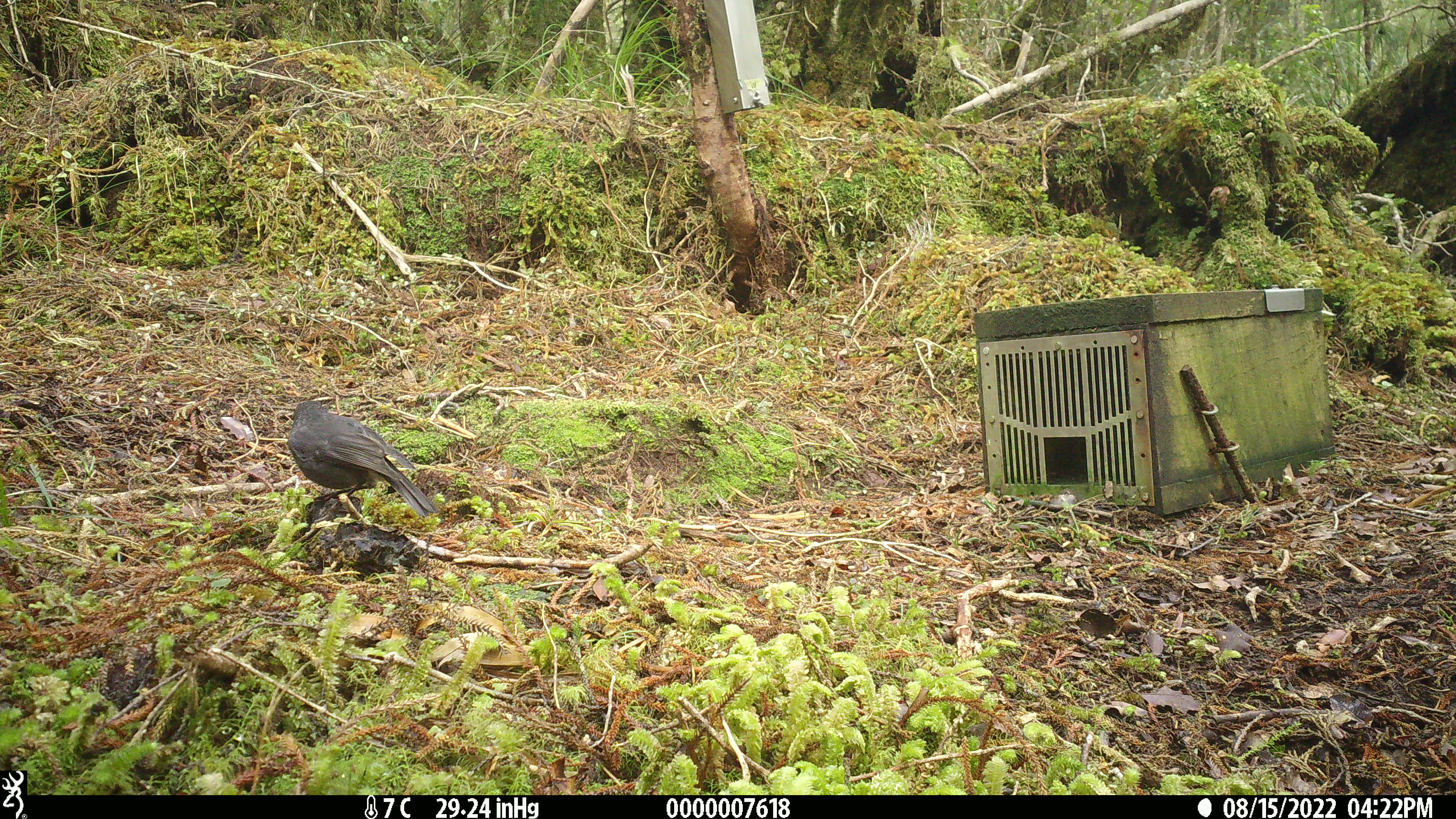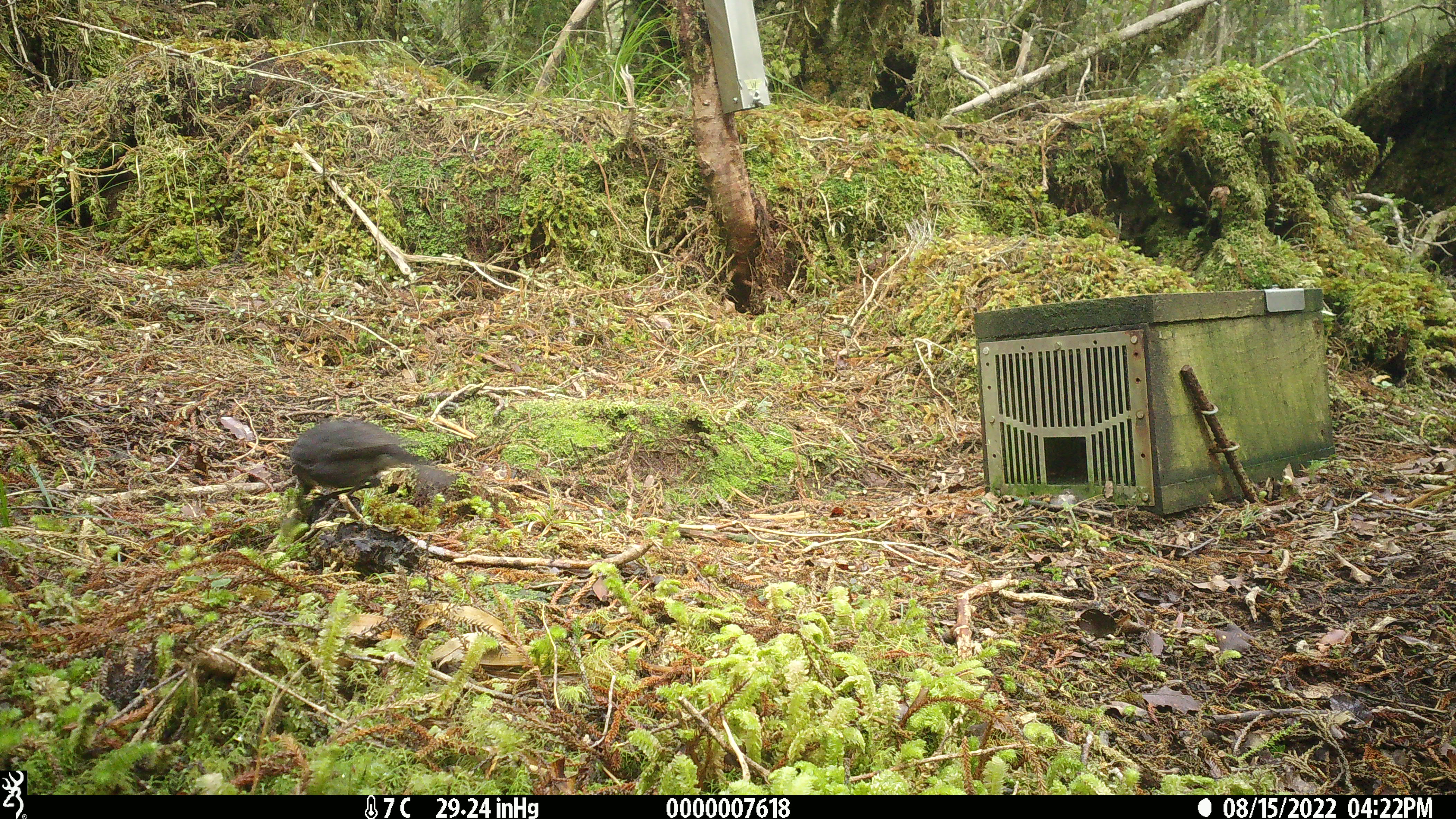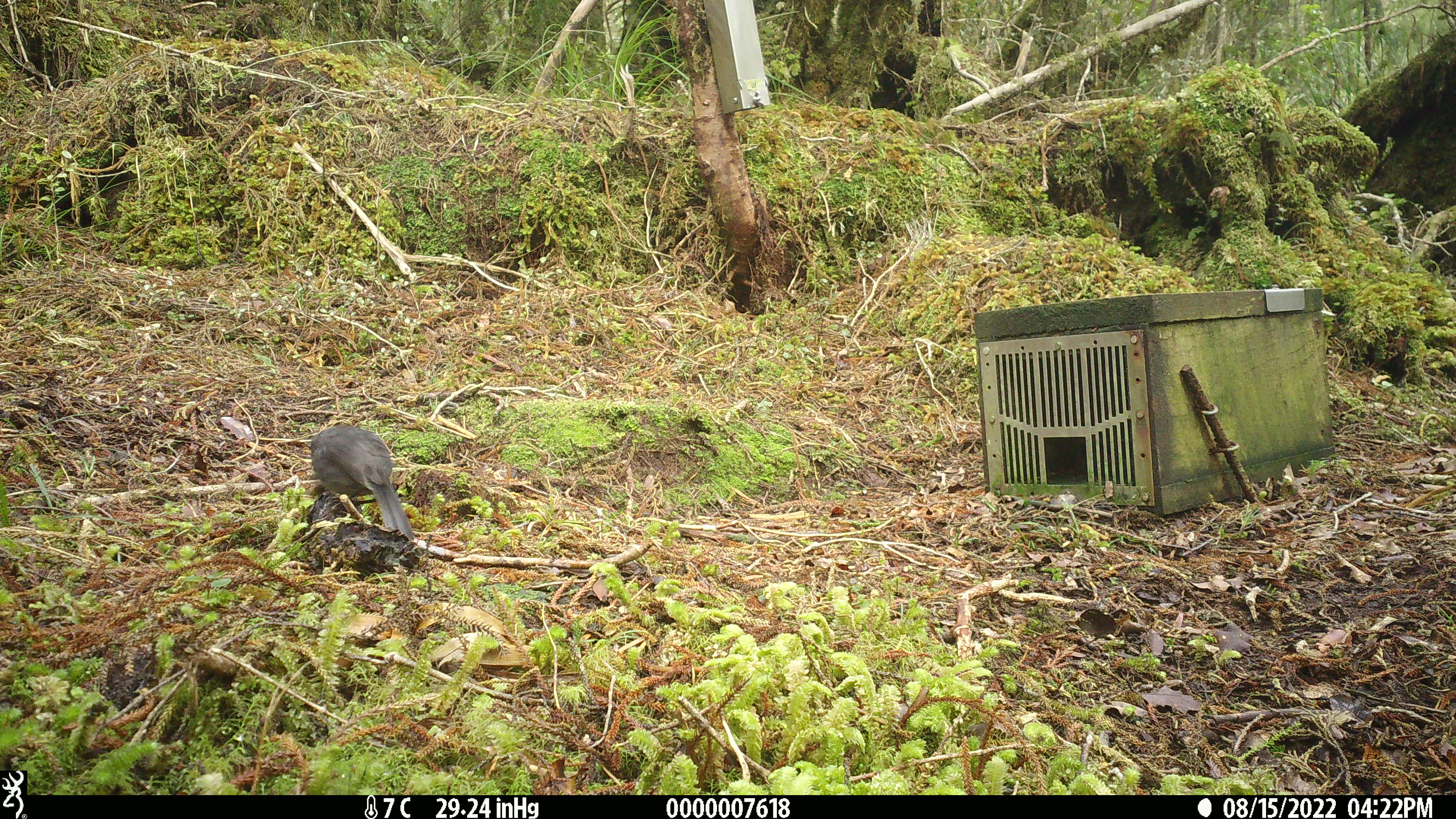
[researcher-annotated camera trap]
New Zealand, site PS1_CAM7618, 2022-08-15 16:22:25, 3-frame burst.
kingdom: Animalia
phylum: Chordata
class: Aves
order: Passeriformes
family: Petroicidae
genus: Petroica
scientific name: Petroica australis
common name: new zealand robin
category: robin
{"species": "robin (new zealand robin) (Petroica australis)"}